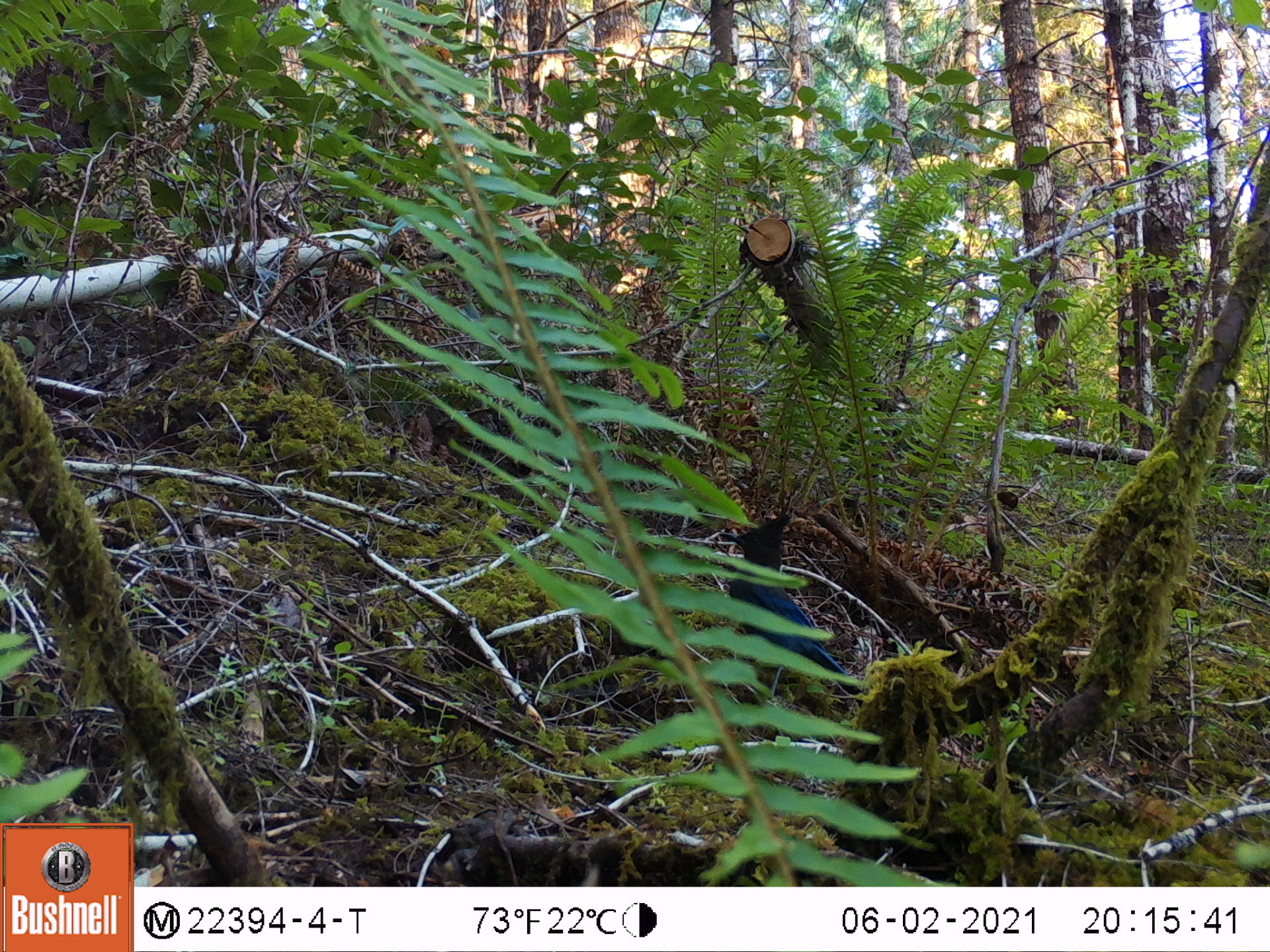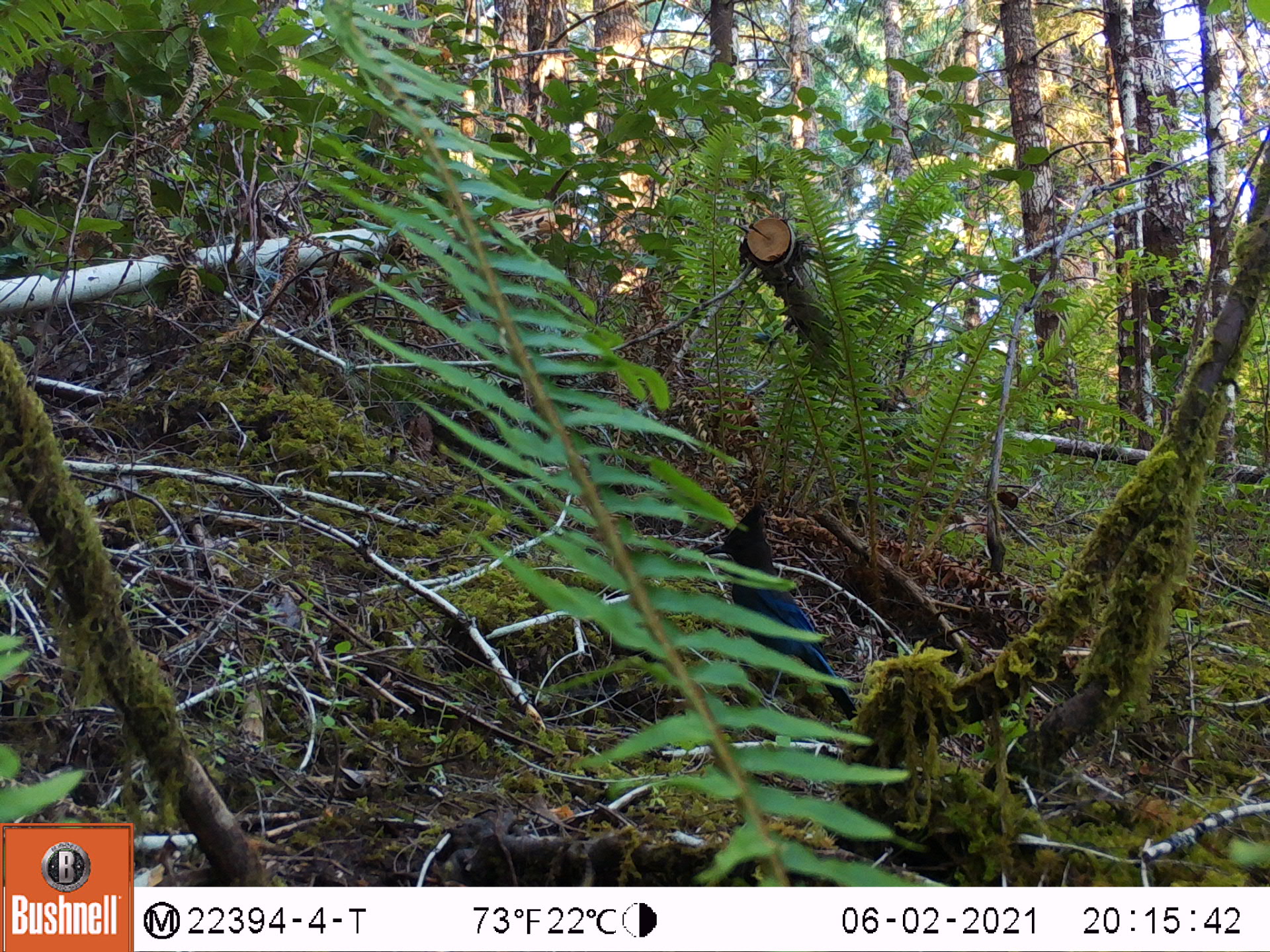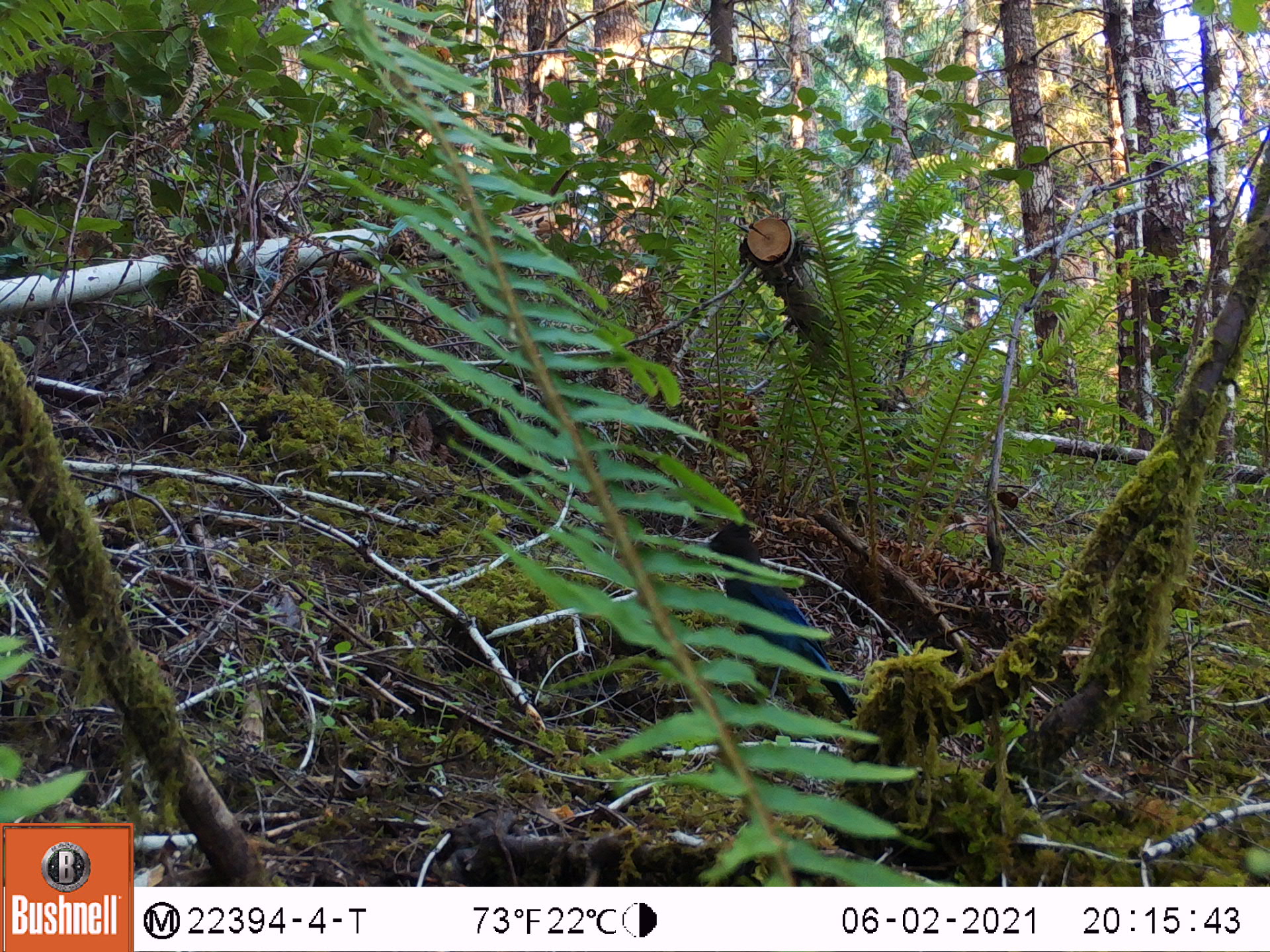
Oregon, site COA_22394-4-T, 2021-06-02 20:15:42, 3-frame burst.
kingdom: Animalia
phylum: Chordata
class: Aves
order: Passeriformes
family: Corvidae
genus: Cyanocitta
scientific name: Cyanocitta stelleri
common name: steller's jay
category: stellers jay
Stellers jay (steller's jay) (Cyanocitta stelleri).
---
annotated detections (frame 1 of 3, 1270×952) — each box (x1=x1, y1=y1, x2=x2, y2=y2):
stellers jay: (x1=695, y1=486, x2=912, y2=744)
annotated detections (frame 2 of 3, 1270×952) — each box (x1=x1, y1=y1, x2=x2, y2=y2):
stellers jay: (x1=662, y1=464, x2=907, y2=763)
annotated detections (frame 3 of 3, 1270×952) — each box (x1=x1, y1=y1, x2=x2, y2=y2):
stellers jay: (x1=665, y1=485, x2=883, y2=751)